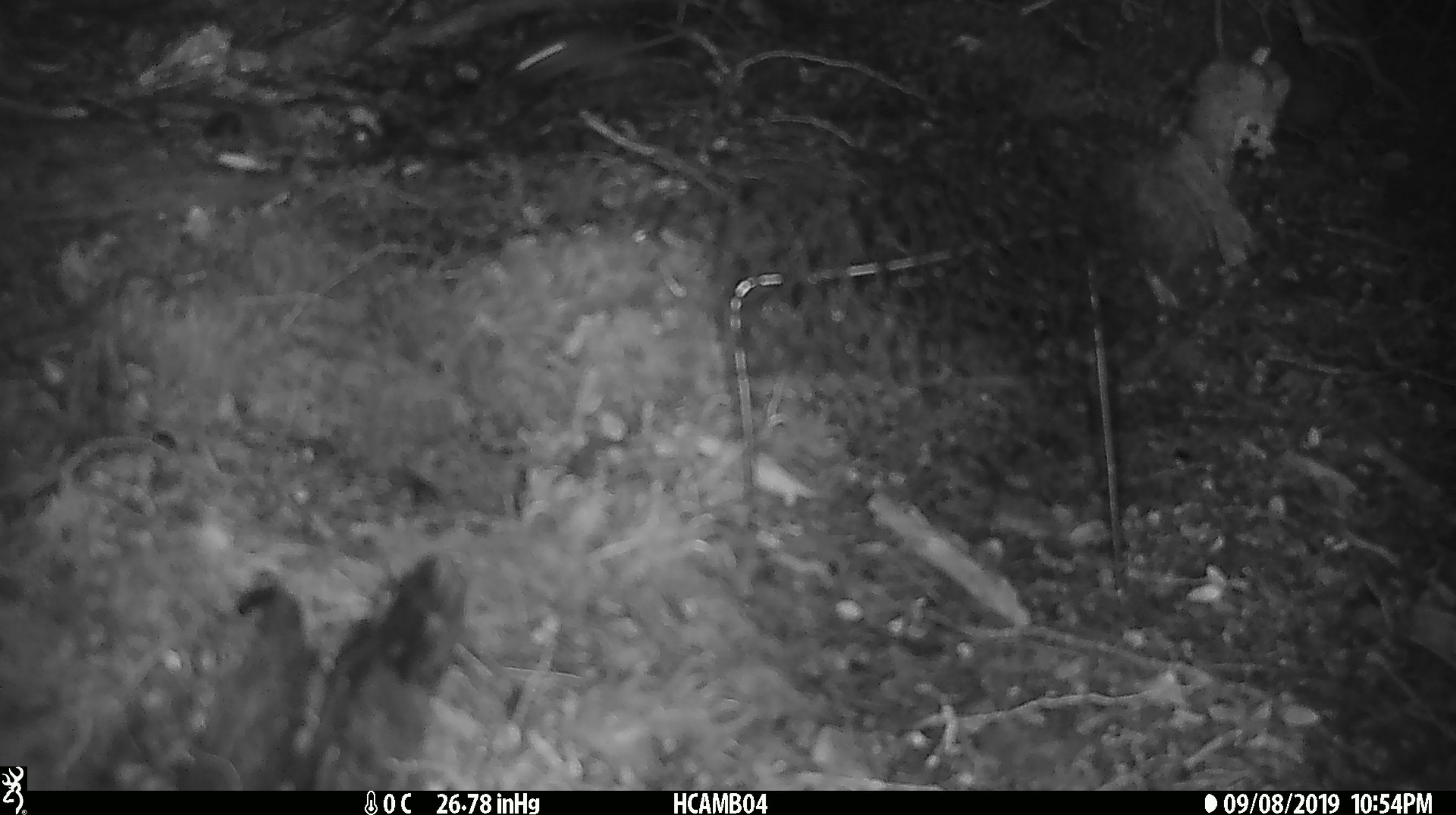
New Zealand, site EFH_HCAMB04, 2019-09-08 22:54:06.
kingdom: Animalia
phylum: Chordata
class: Mammalia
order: Rodentia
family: Muridae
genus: Mus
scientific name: Mus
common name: mouse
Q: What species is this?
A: Mouse (Mus).